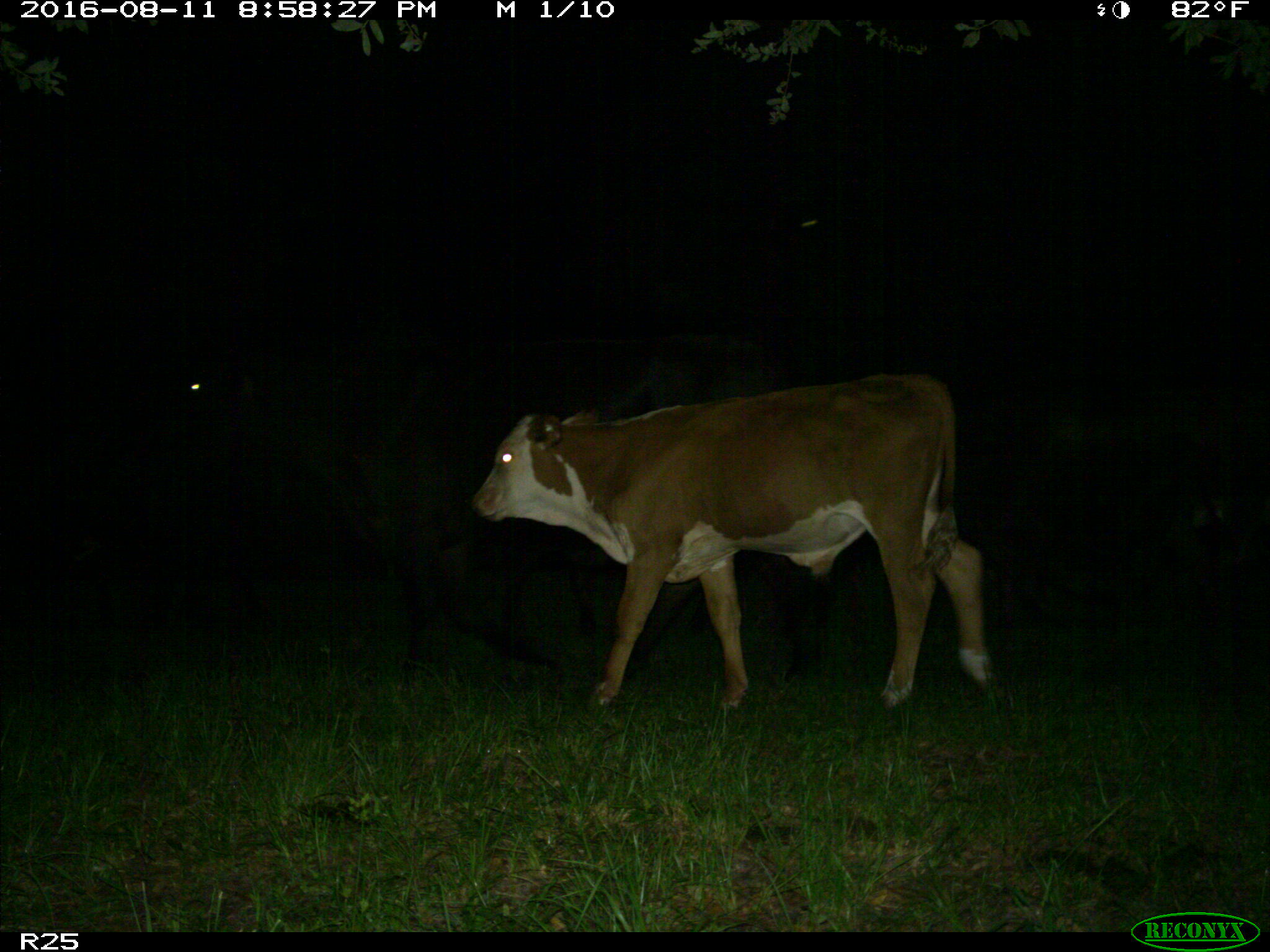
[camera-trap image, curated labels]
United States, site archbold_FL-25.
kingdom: Animalia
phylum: Chordata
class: Mammalia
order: Artiodactyla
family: Bovidae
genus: Bos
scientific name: Bos taurus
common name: domestic cow